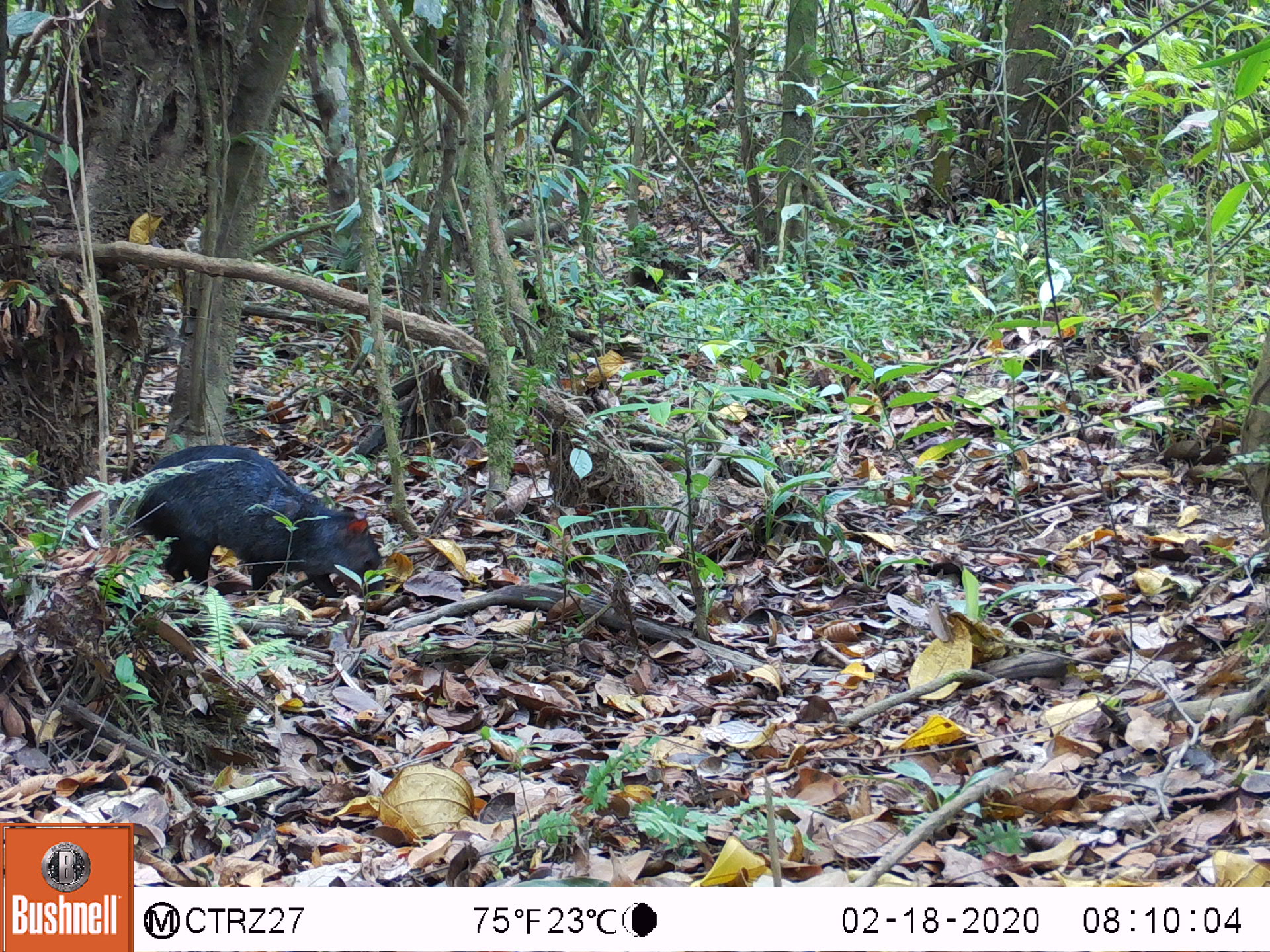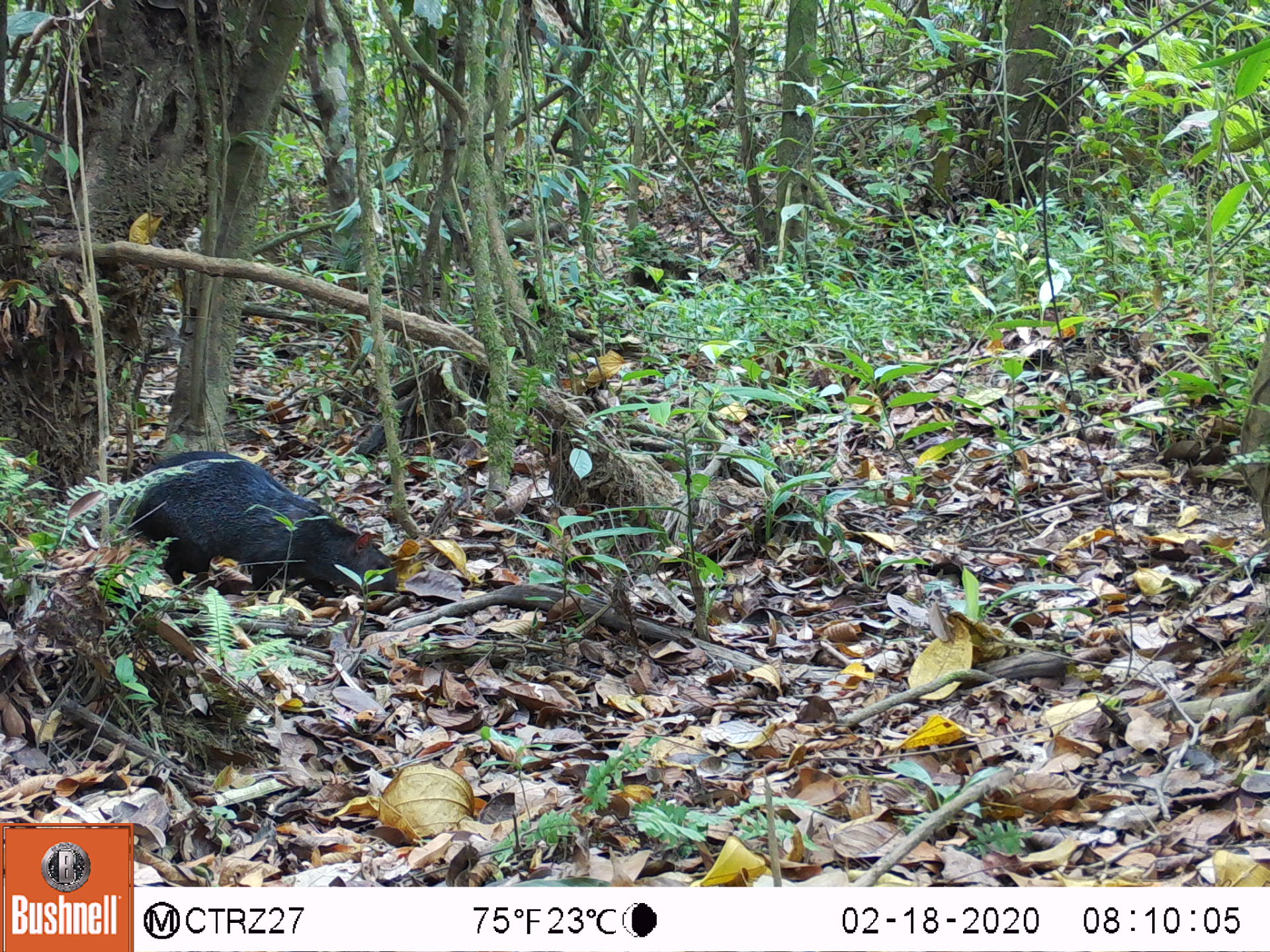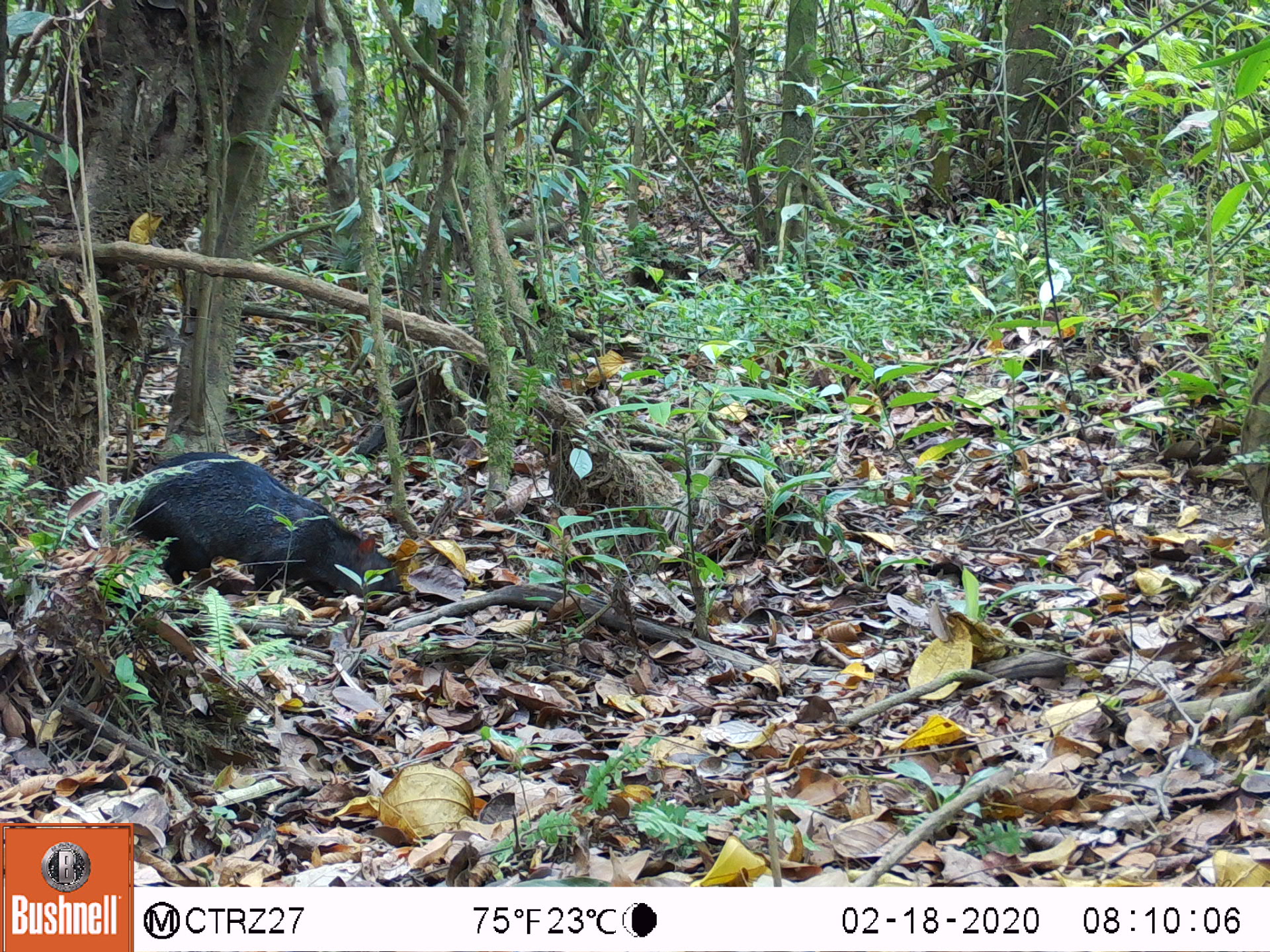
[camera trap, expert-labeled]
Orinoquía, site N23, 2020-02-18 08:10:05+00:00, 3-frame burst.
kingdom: Animalia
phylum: Chordata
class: Mammalia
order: Rodentia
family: Dasyproctidae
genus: Dasyprocta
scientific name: Dasyprocta fuliginosa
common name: black agouti